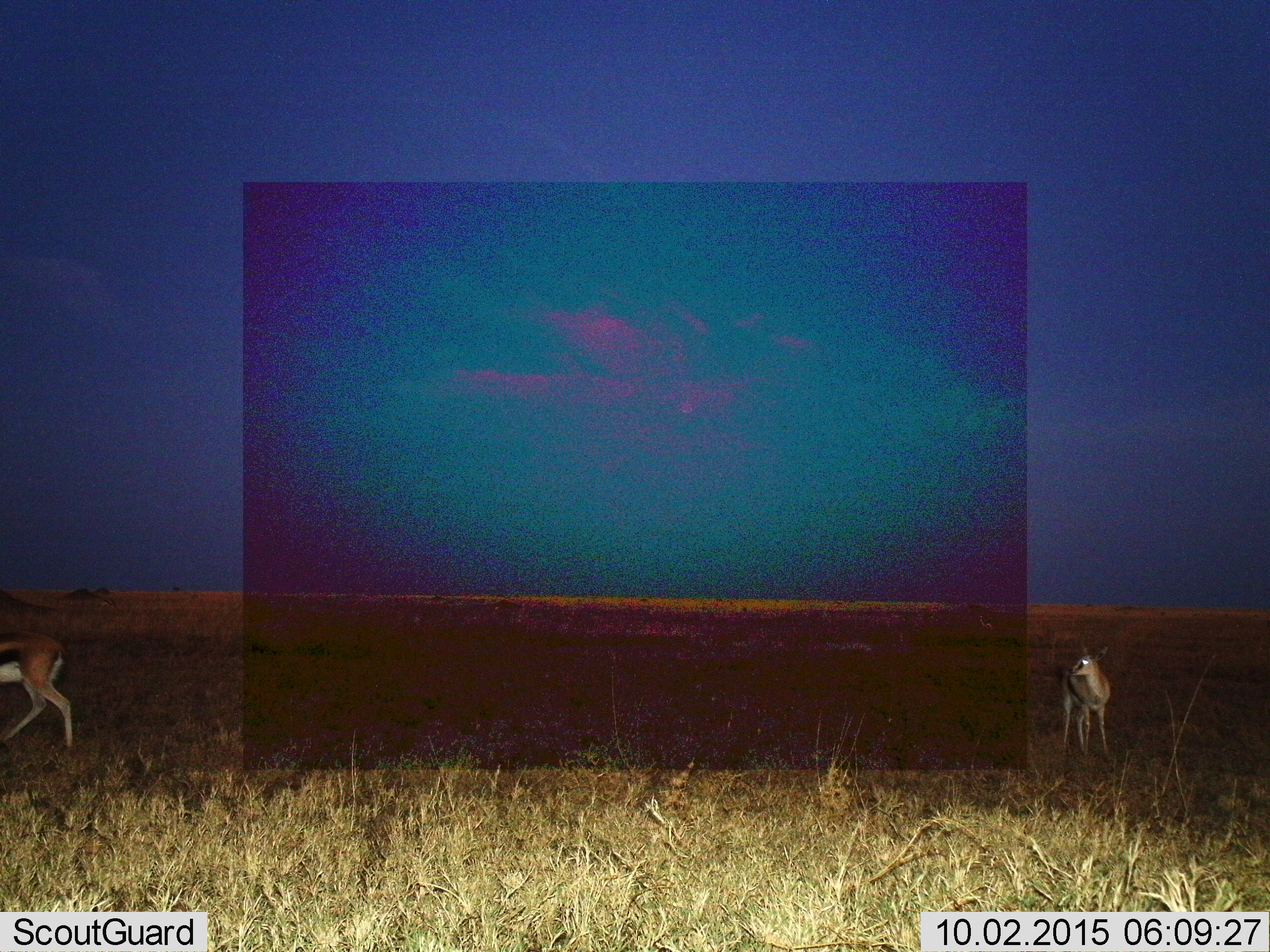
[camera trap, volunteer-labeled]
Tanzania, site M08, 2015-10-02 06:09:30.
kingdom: Animalia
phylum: Chordata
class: Mammalia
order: Artiodactyla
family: Bovidae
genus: Eudorcas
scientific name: Eudorcas thomsonii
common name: thomson's gazelle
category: gazellethomsons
Gazellethomsons (thomson's gazelle) (Eudorcas thomsonii), count 2. Behavior (volunteer vote fractions): standing 89%, resting 0%, moving 44%, interacting 0%. Young present (vote fraction): 11%. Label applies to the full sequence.